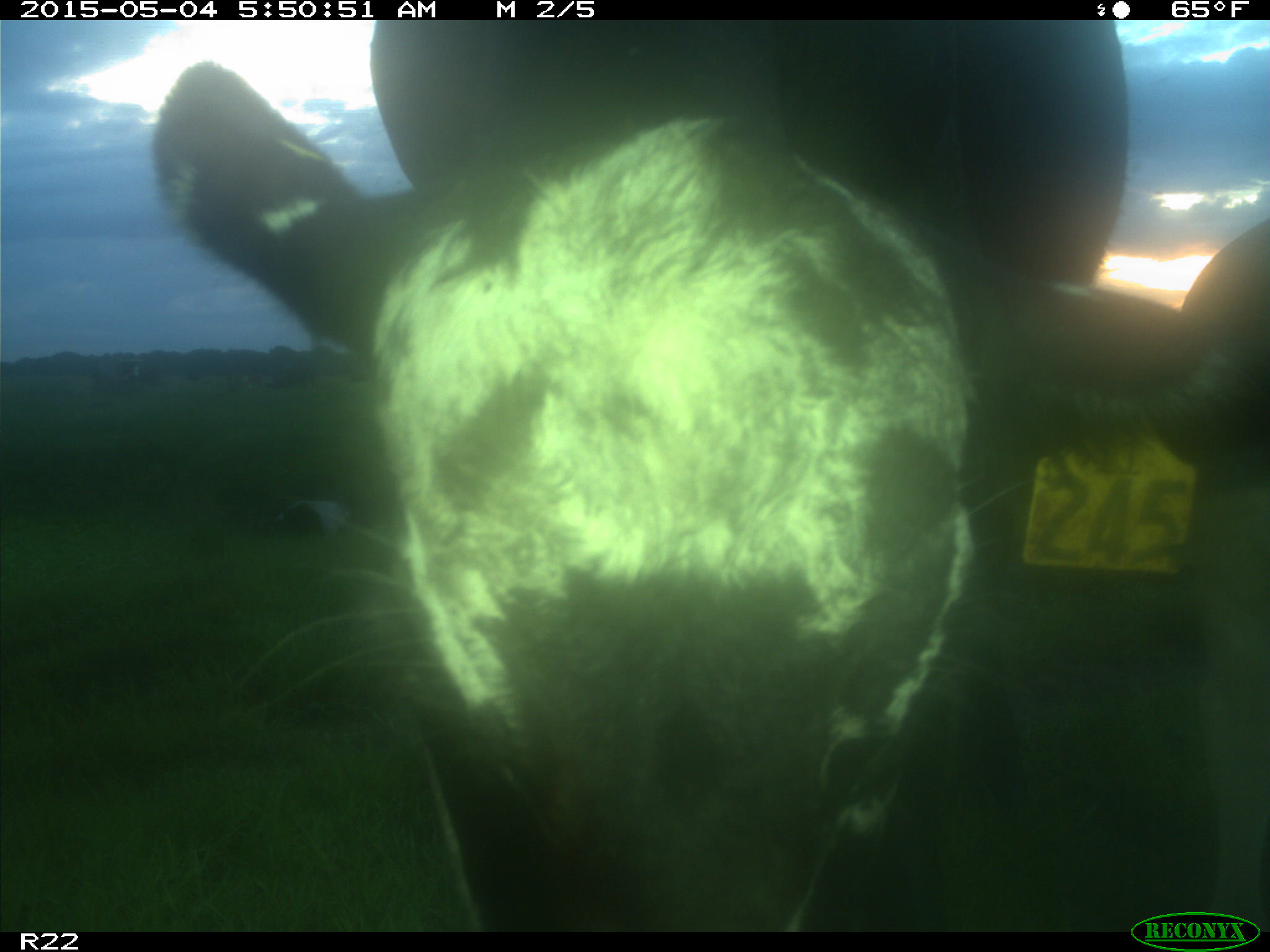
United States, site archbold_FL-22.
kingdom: Animalia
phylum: Chordata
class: Mammalia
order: Artiodactyla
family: Bovidae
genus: Bos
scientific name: Bos taurus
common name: domestic cow